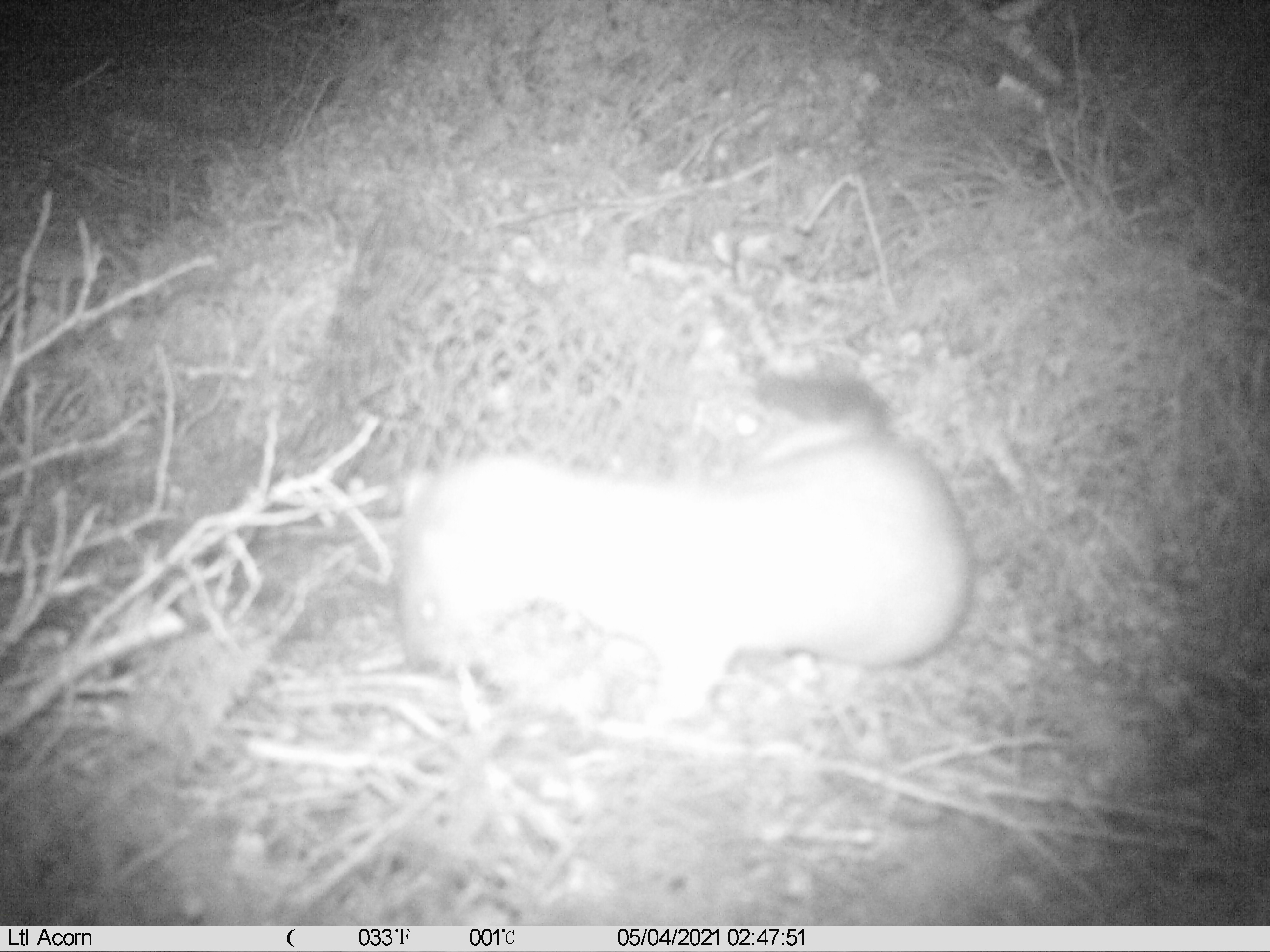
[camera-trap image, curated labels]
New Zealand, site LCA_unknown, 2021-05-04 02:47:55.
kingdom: Animalia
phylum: Chordata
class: Mammalia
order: Carnivora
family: Mustelidae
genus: Mustela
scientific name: Mustela erminea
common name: stoat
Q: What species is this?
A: Stoat (Mustela erminea).